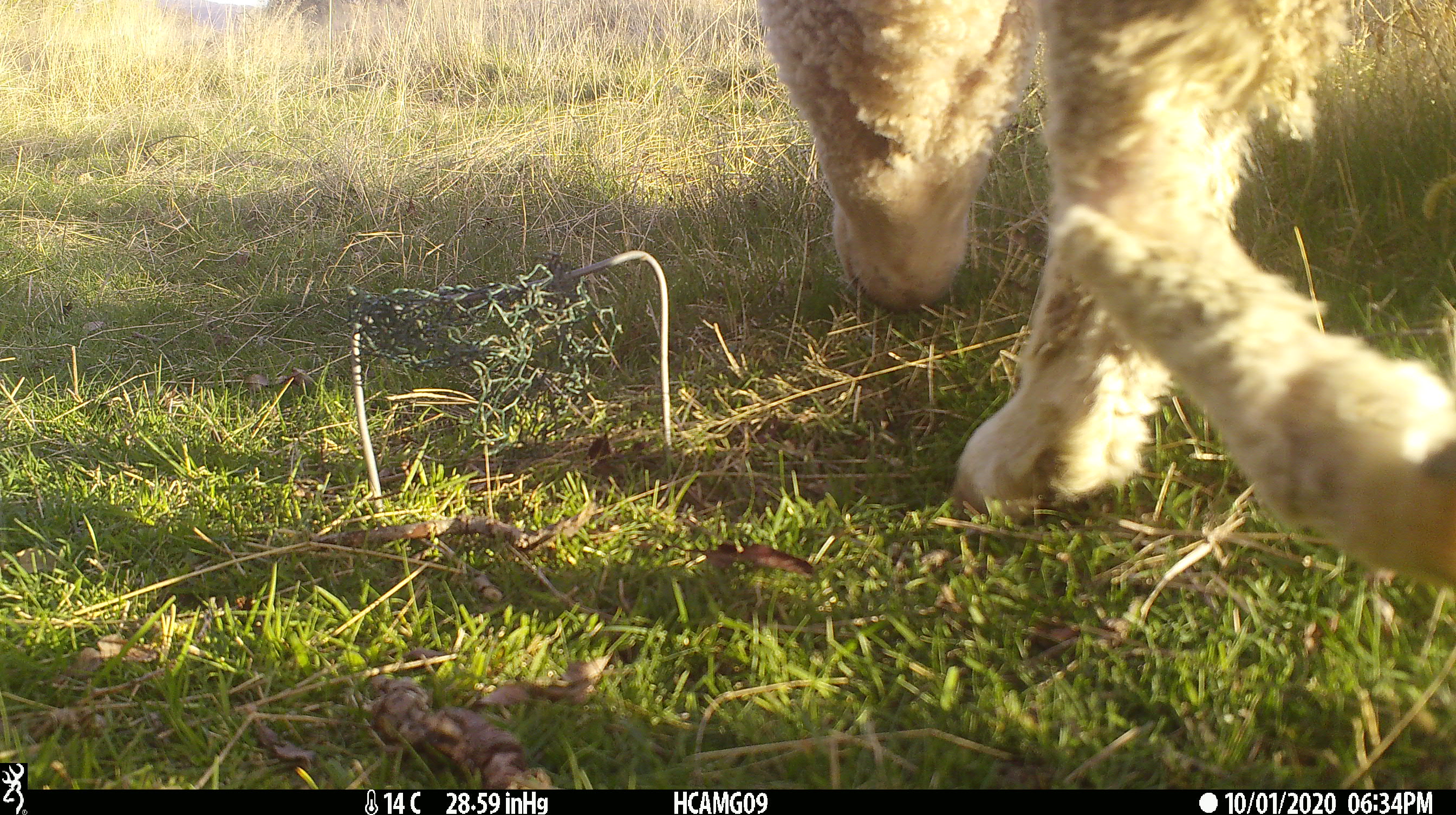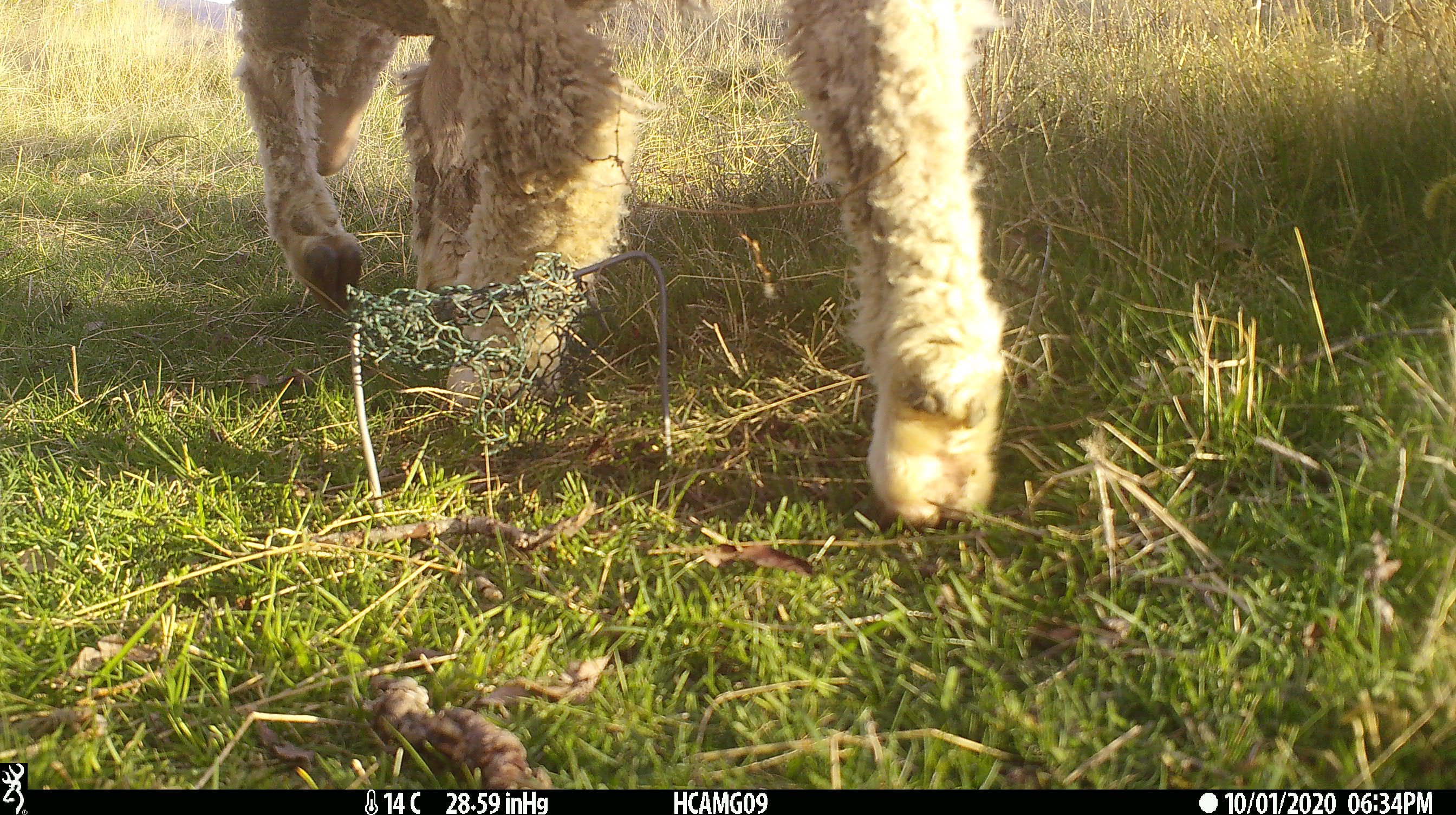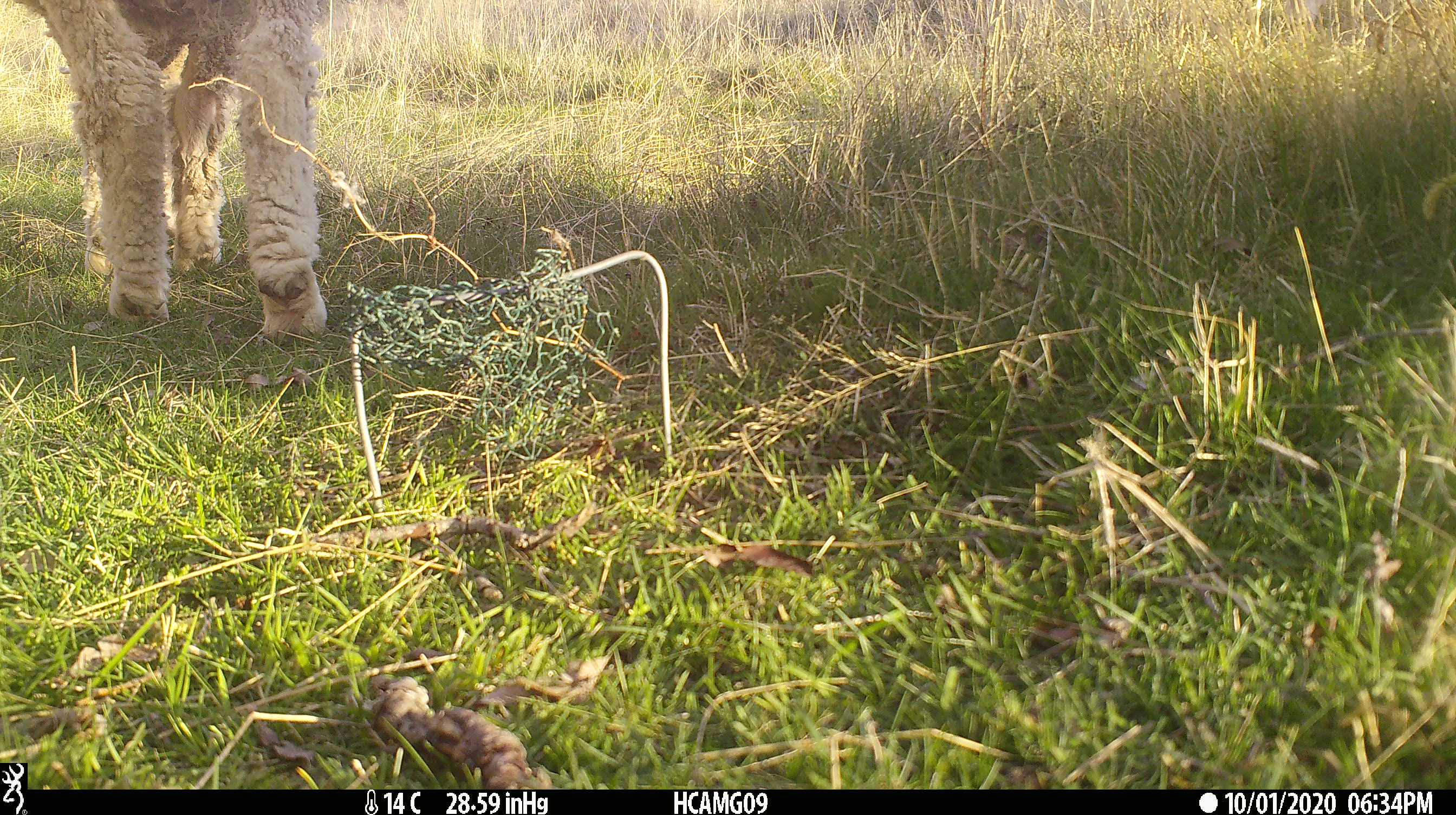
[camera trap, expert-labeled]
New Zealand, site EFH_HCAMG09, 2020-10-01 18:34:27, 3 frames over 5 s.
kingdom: Animalia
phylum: Chordata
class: Mammalia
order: Artiodactyla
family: Bovidae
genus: Ovis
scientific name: Ovis aries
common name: domestic sheep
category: sheep